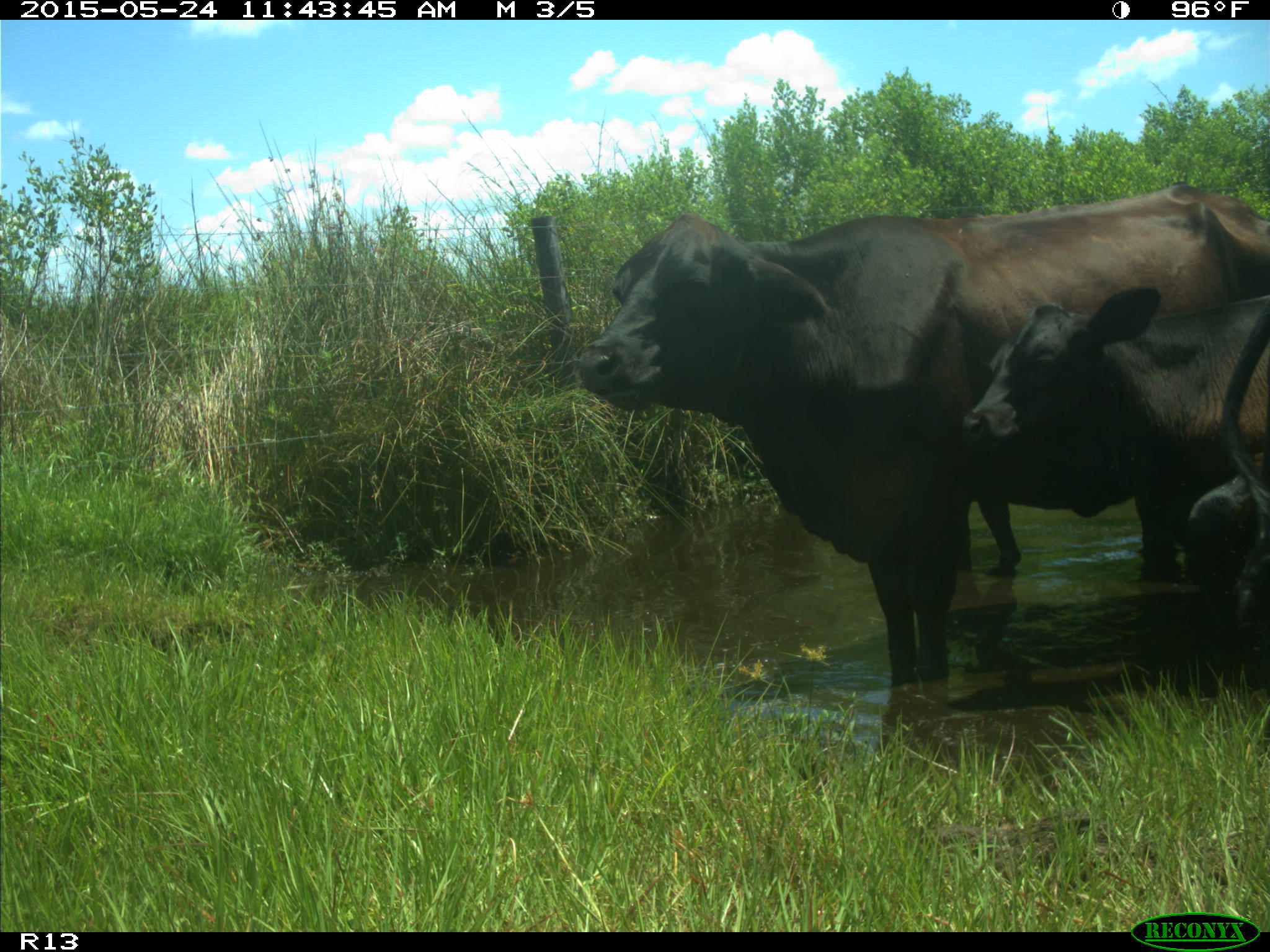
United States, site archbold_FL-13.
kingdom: Animalia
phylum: Chordata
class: Mammalia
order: Artiodactyla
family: Bovidae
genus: Bos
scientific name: Bos taurus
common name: domestic cow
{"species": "Bos taurus (domestic cow)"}